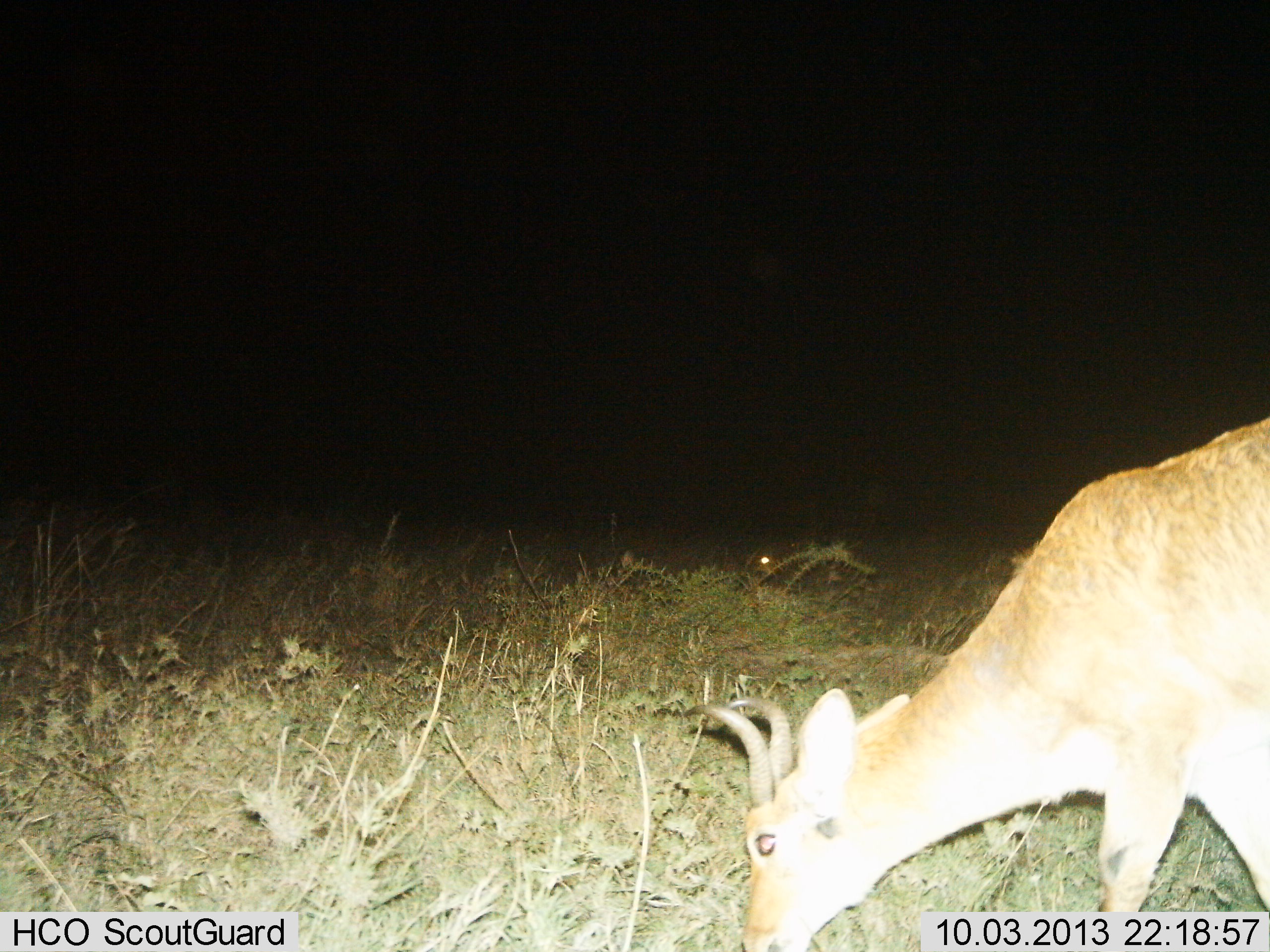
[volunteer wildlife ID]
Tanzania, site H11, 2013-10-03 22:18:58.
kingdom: Animalia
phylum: Chordata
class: Mammalia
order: Artiodactyla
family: Bovidae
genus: Redunca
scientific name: Redunca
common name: reedbuck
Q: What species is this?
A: Reedbuck (Redunca).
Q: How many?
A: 1.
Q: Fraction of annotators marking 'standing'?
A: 40%.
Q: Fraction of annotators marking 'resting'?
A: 0%.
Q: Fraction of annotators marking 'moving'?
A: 0%.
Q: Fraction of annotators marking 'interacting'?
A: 0%.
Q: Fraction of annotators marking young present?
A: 0%.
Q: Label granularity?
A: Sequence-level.